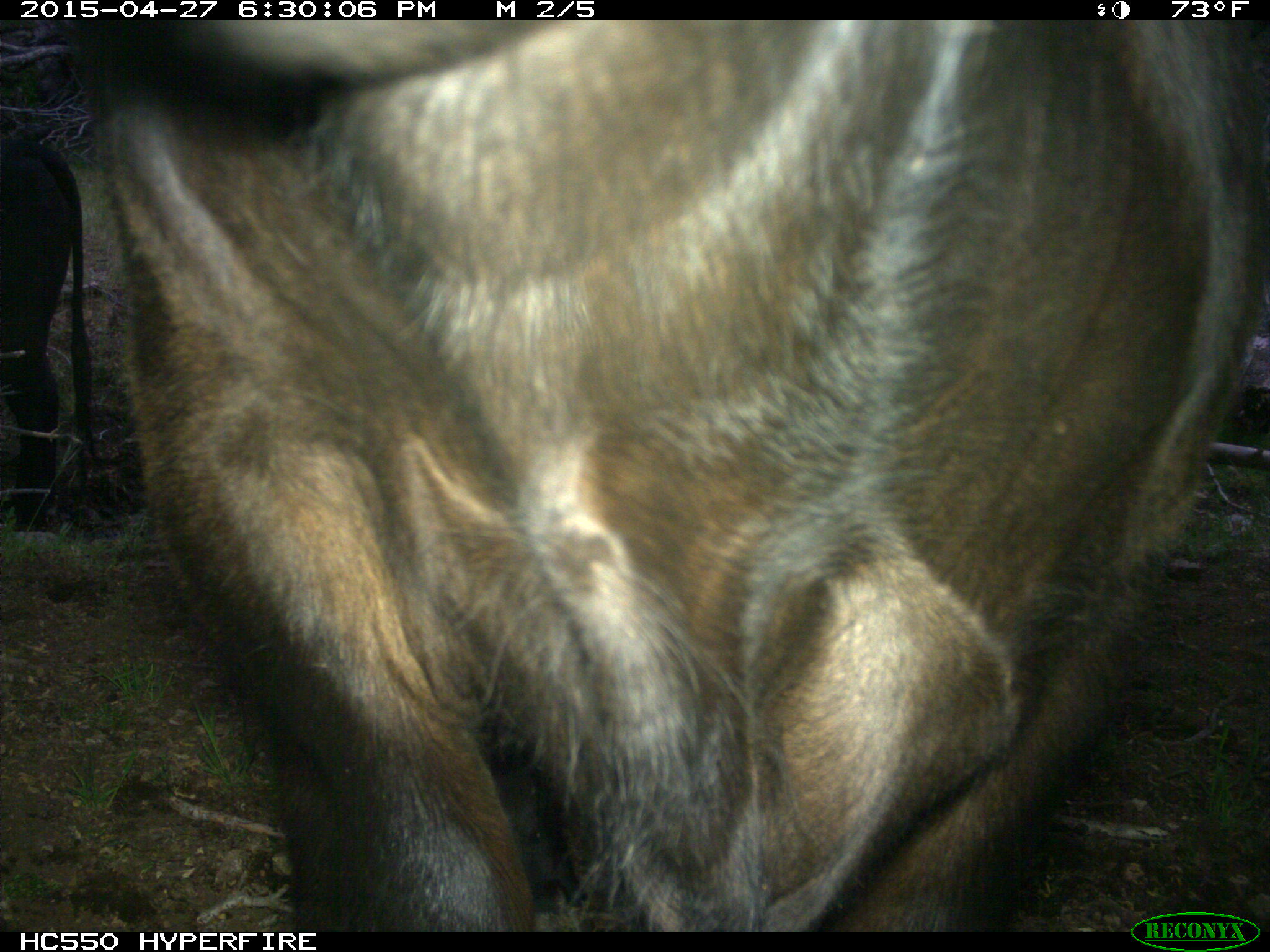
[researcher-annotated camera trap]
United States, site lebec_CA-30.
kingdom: Animalia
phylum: Chordata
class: Mammalia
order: Artiodactyla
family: Bovidae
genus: Bos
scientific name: Bos taurus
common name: domestic cow